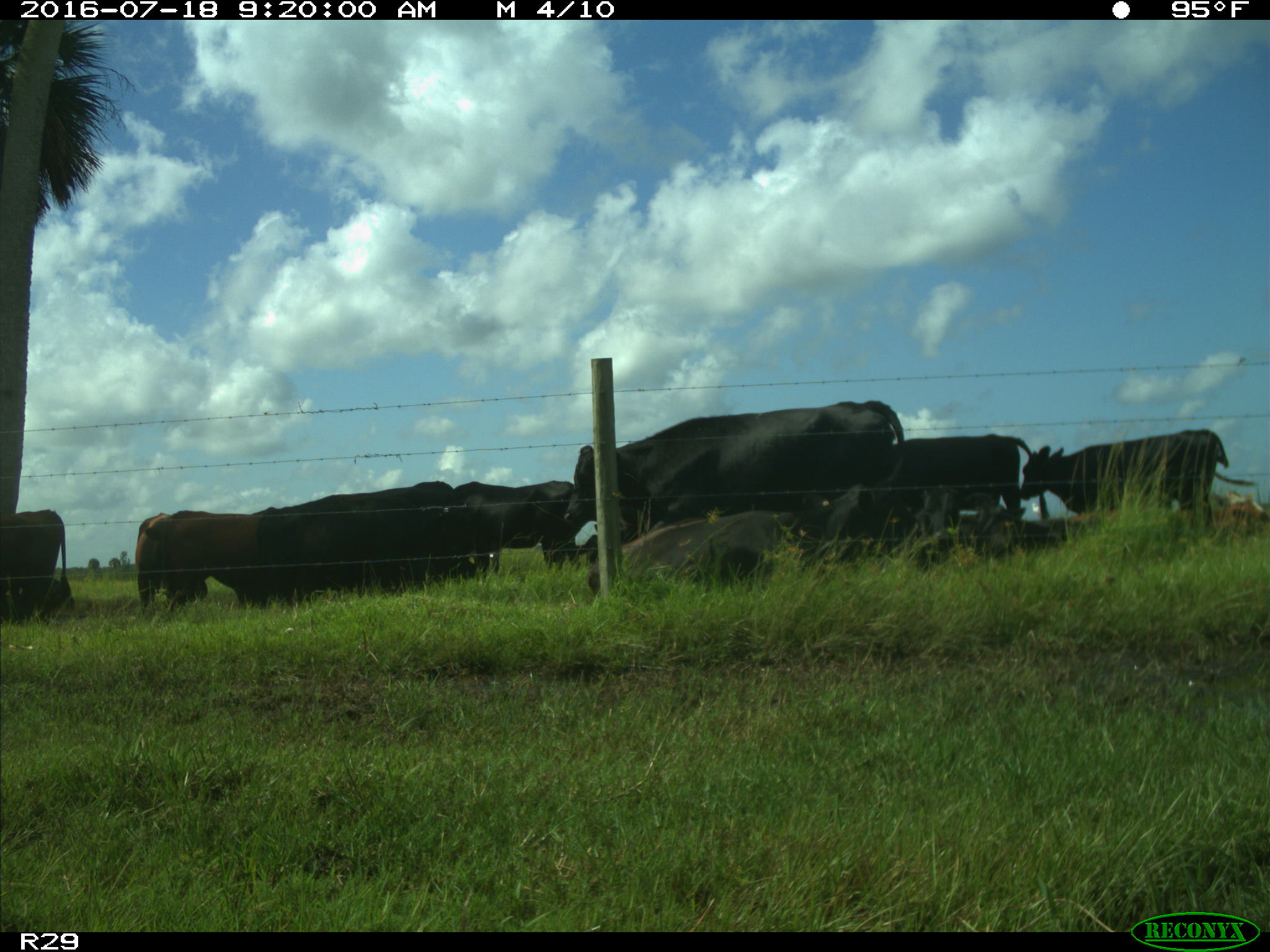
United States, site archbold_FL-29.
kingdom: Animalia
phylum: Chordata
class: Mammalia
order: Artiodactyla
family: Bovidae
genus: Bos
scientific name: Bos taurus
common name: domestic cow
Bos taurus (domestic cow).